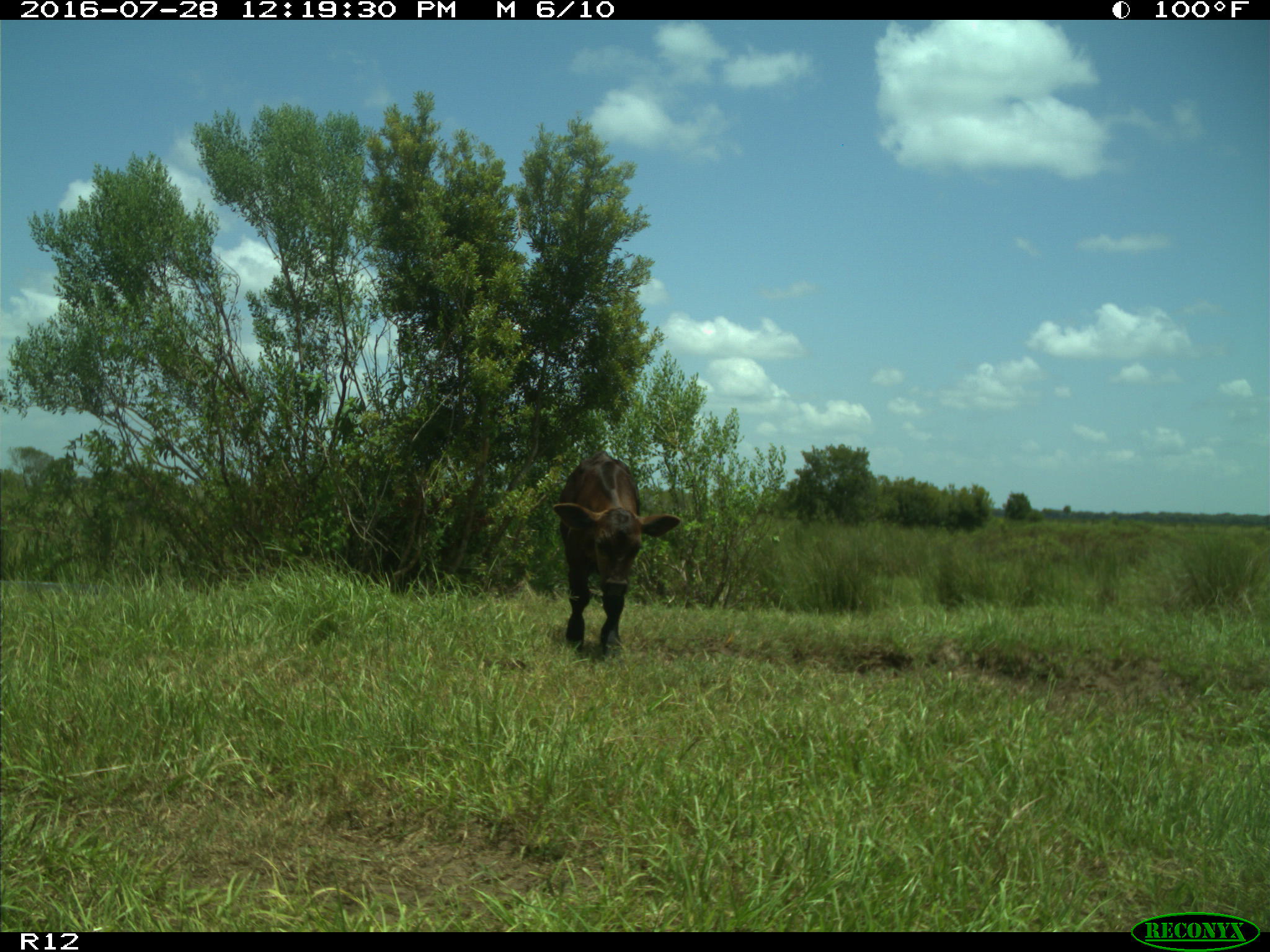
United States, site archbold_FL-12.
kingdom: Animalia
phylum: Chordata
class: Mammalia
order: Artiodactyla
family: Bovidae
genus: Bos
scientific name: Bos taurus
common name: domestic cow